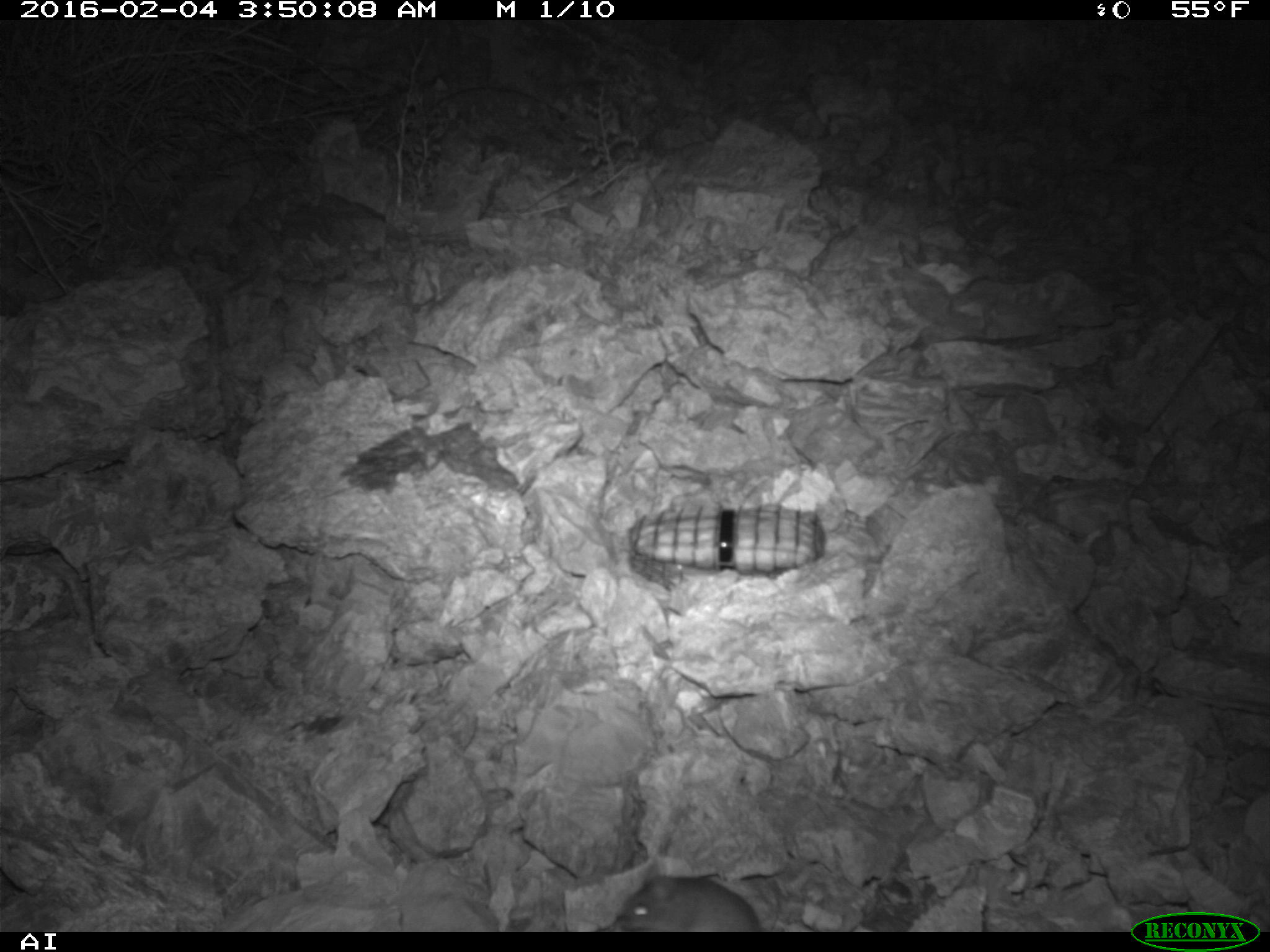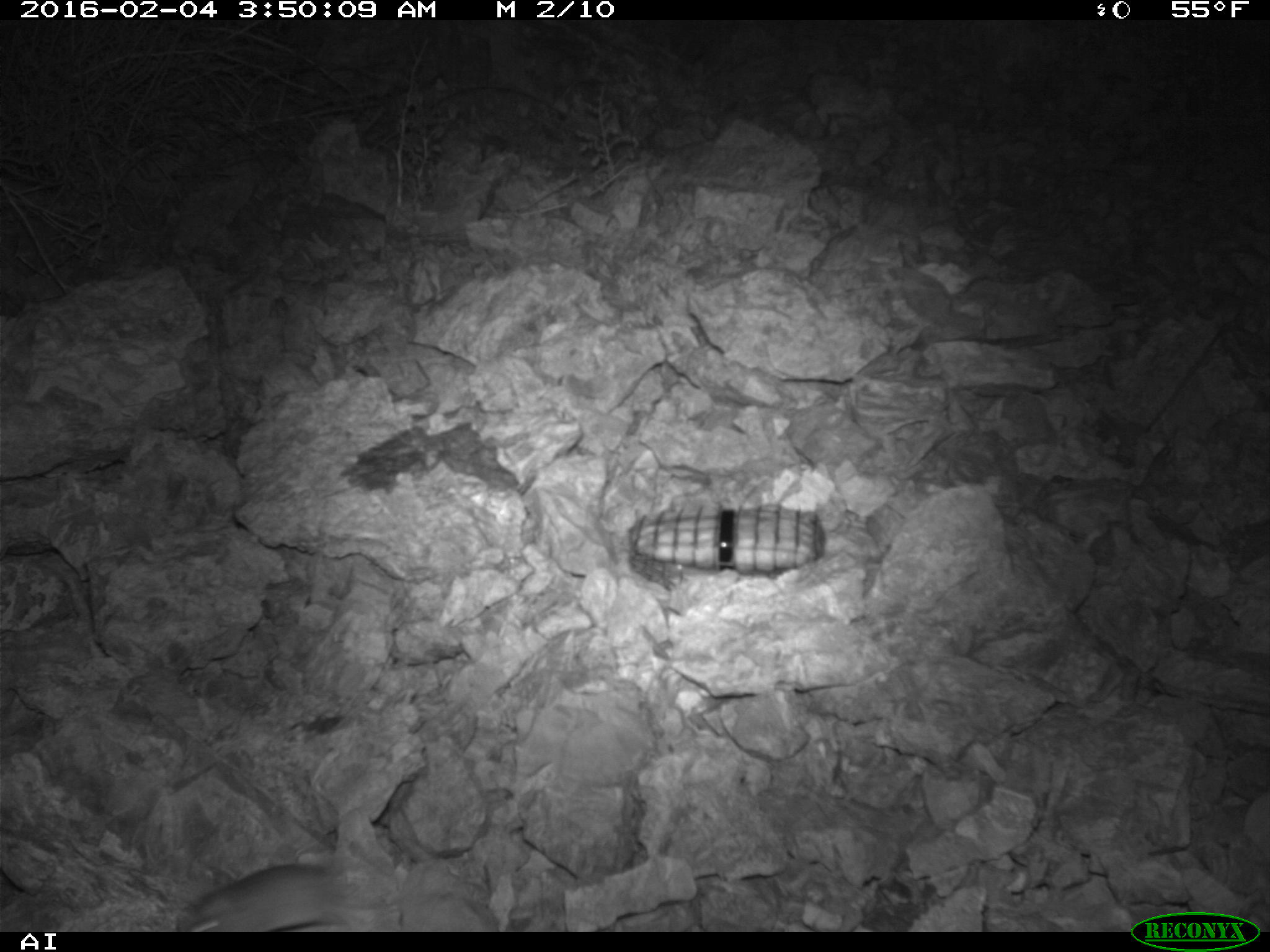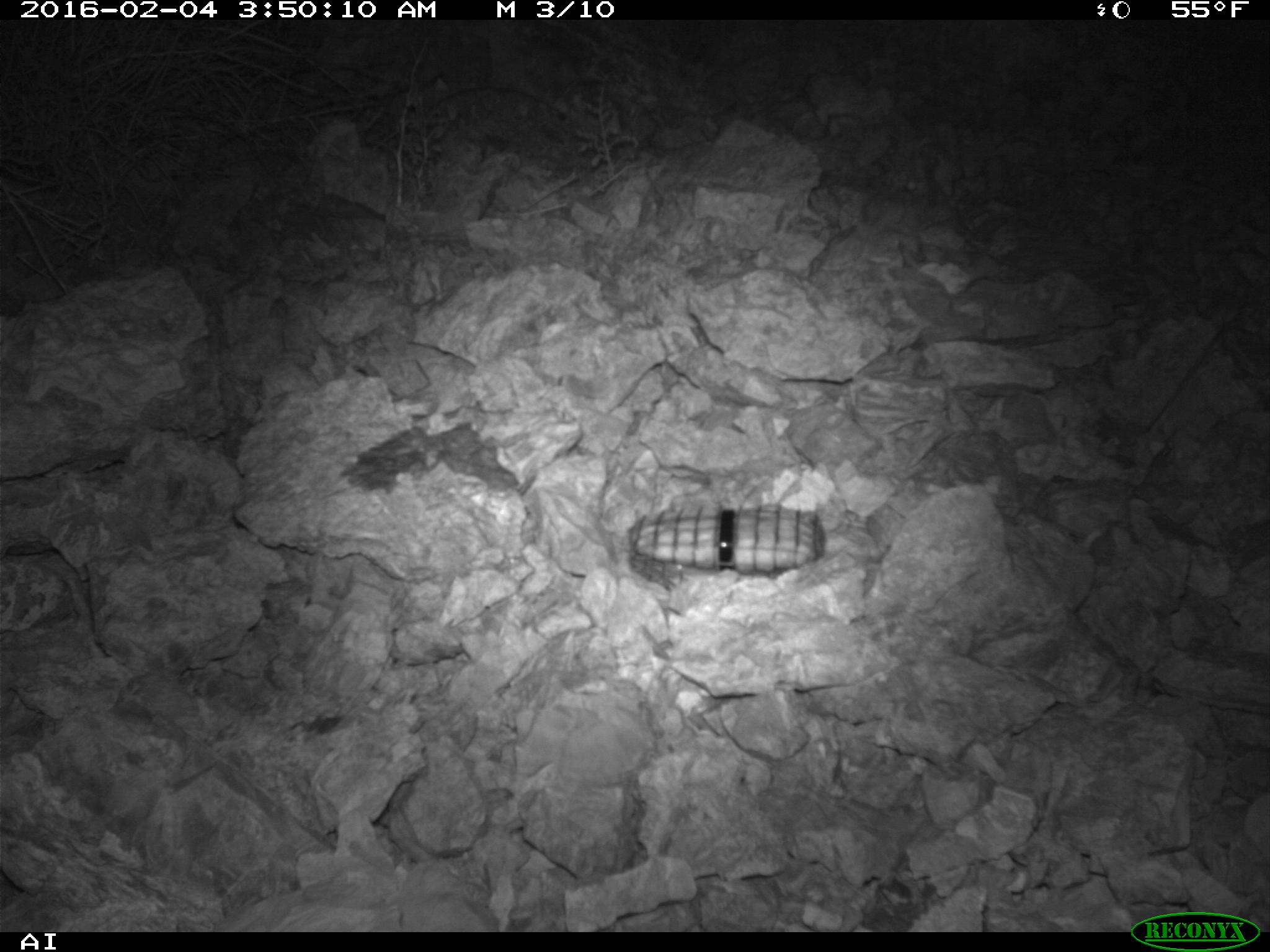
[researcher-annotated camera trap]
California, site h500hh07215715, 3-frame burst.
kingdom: Animalia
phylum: Chordata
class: Mammalia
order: Rodentia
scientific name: Rodentia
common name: rodent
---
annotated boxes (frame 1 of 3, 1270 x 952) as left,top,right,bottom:
rodent: 618,859,766,932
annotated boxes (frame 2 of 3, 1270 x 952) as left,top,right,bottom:
rodent: 185,863,390,932